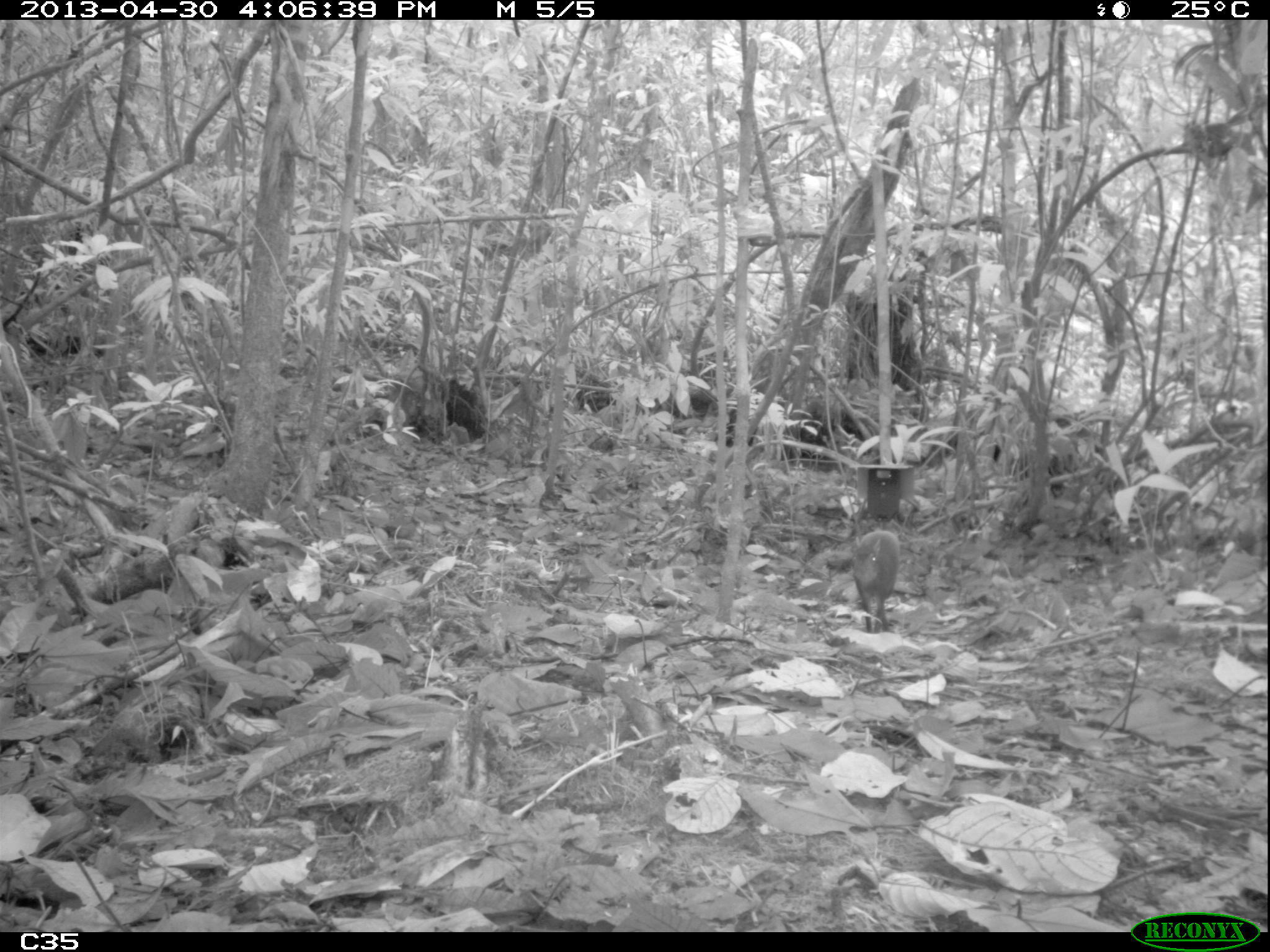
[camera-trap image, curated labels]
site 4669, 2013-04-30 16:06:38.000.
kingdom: Animalia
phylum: Chordata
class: Mammalia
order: Rodentia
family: Dasyproctidae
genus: Dasyprocta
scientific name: Dasyprocta leporina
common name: red-rumped agouti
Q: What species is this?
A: Dasyprocta leporina (red-rumped agouti).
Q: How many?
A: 1.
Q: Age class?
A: Adult.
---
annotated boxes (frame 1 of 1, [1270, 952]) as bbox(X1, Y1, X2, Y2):
dasyprocta leporina: bbox(850, 528, 900, 633)